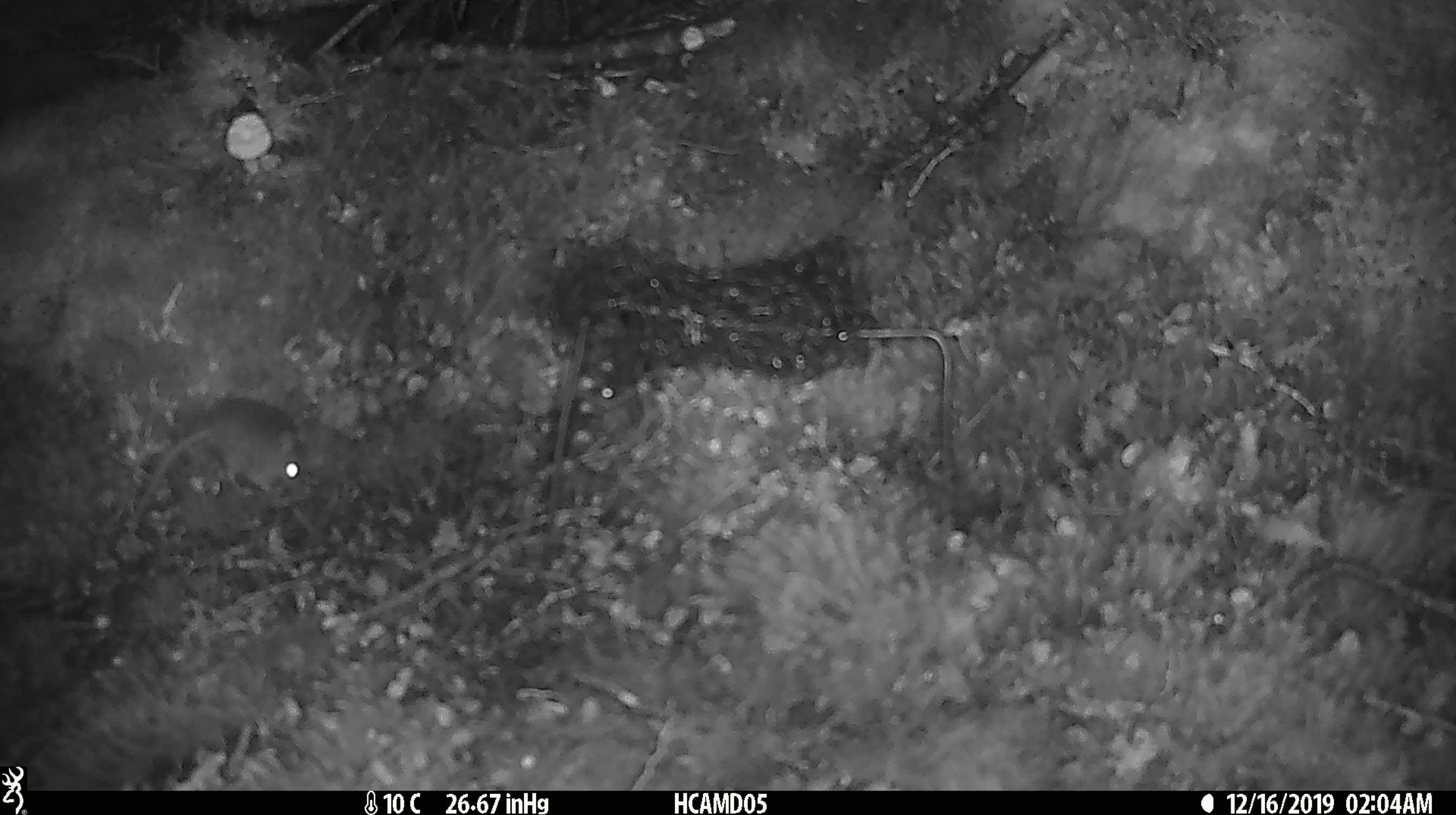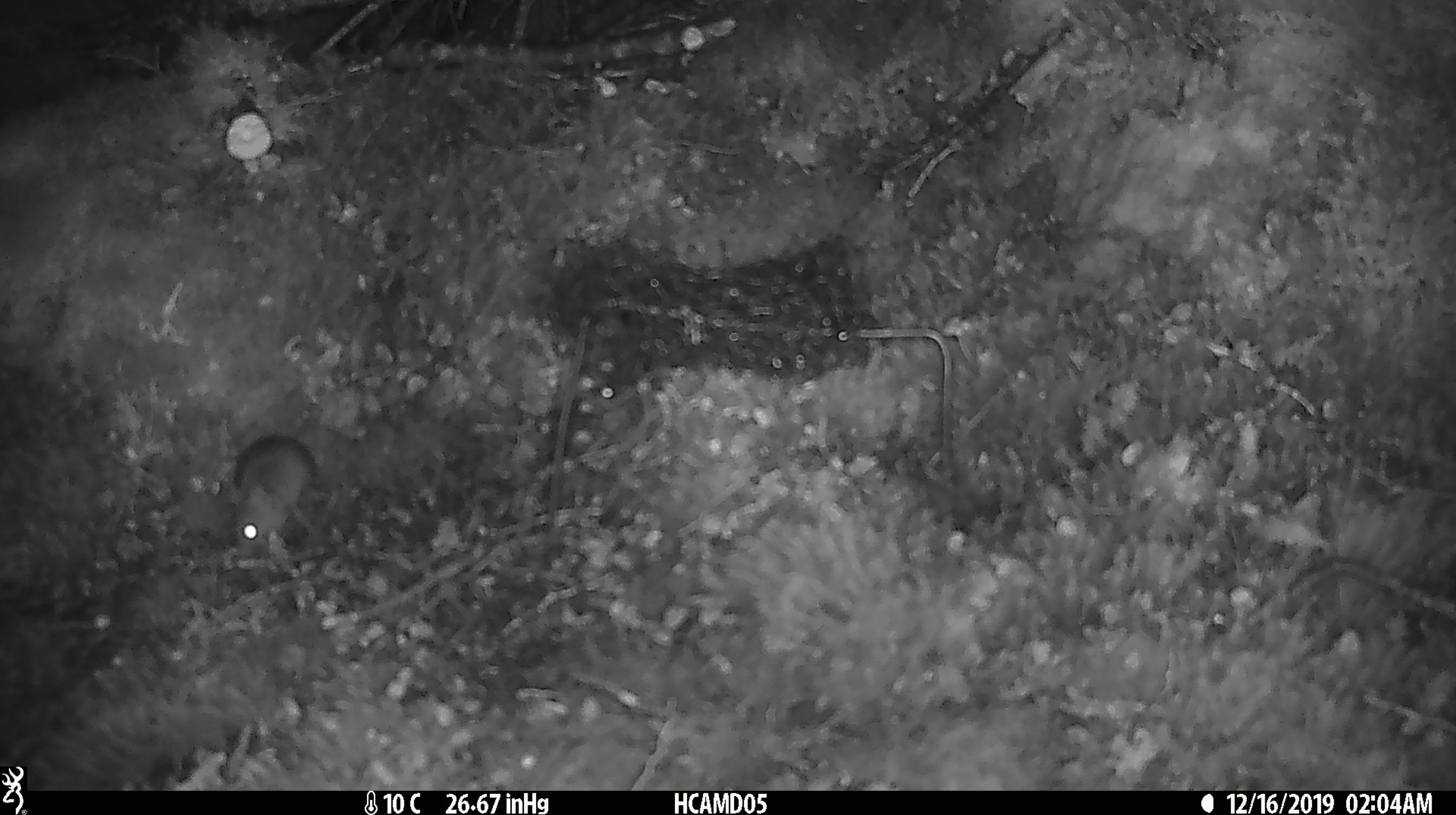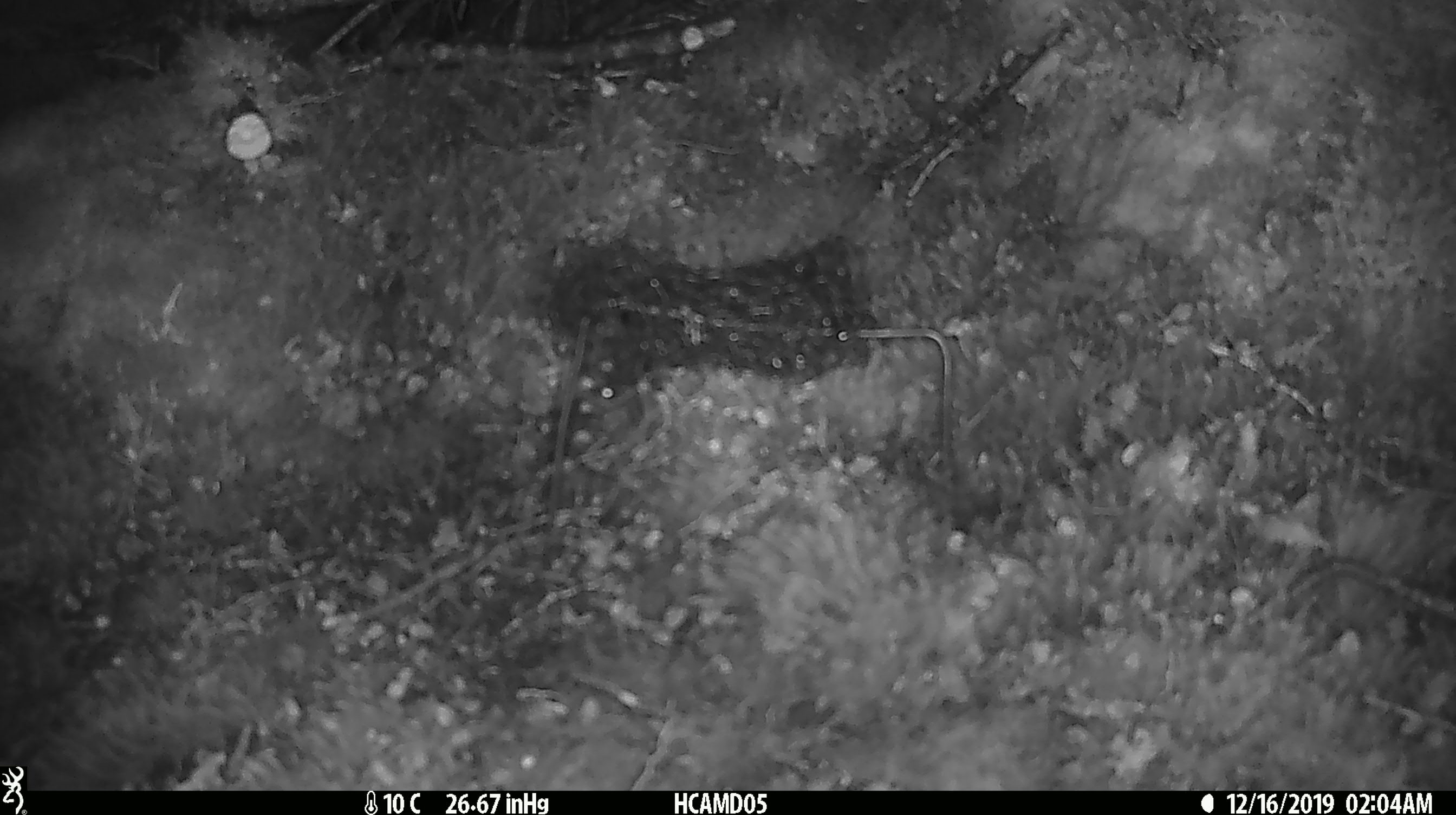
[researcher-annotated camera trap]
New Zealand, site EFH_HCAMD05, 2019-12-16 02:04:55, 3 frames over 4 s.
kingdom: Animalia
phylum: Chordata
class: Mammalia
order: Rodentia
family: Muridae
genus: Mus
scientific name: Mus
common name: mouse